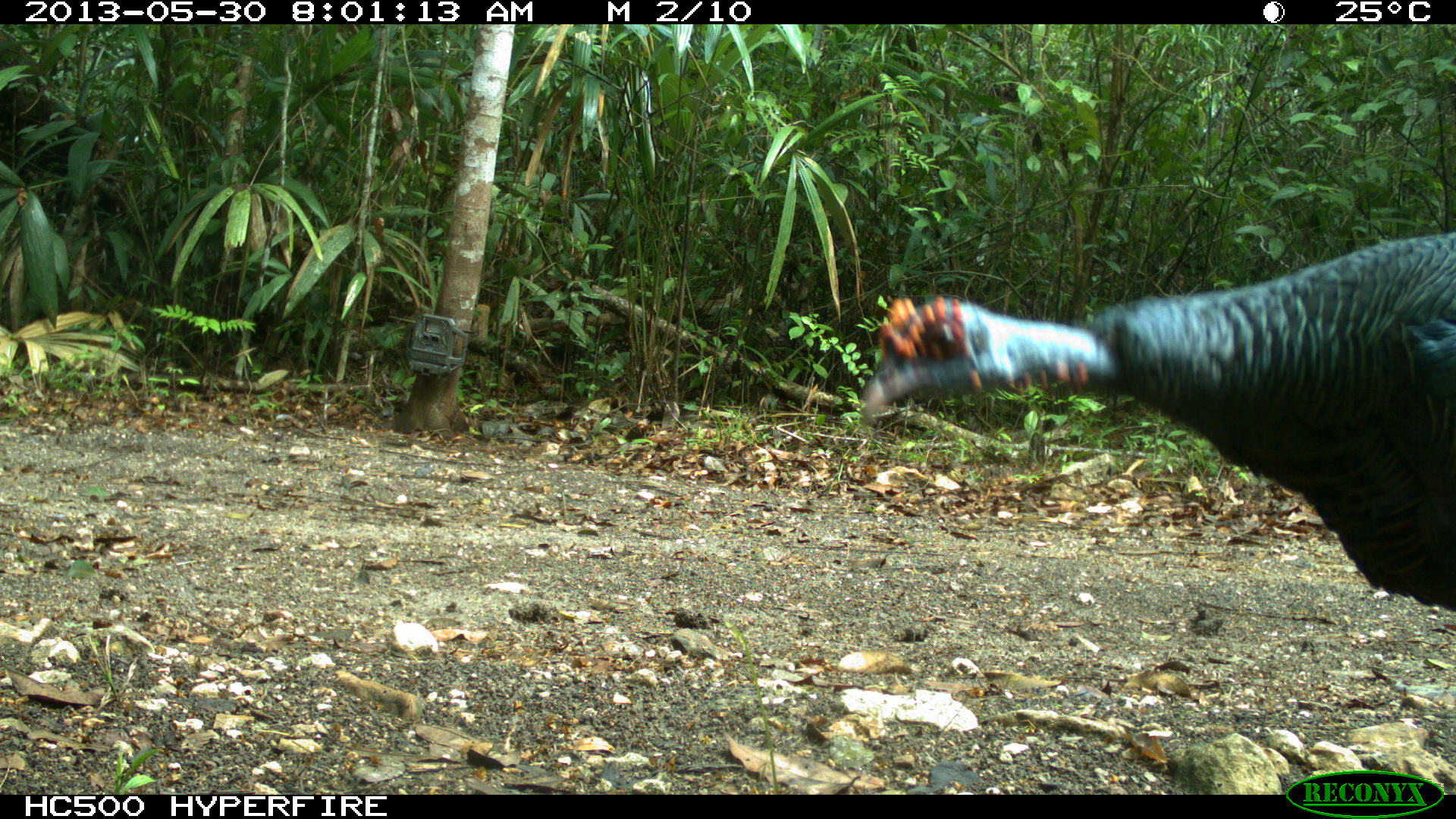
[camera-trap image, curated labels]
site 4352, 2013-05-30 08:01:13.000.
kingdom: Animalia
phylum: Chordata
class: Aves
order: Galliformes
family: Phasianidae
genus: Meleagris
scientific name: Meleagris ocellata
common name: ocellated turkey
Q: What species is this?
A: Meleagris ocellata (ocellated turkey).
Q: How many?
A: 1.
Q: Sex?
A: Female.